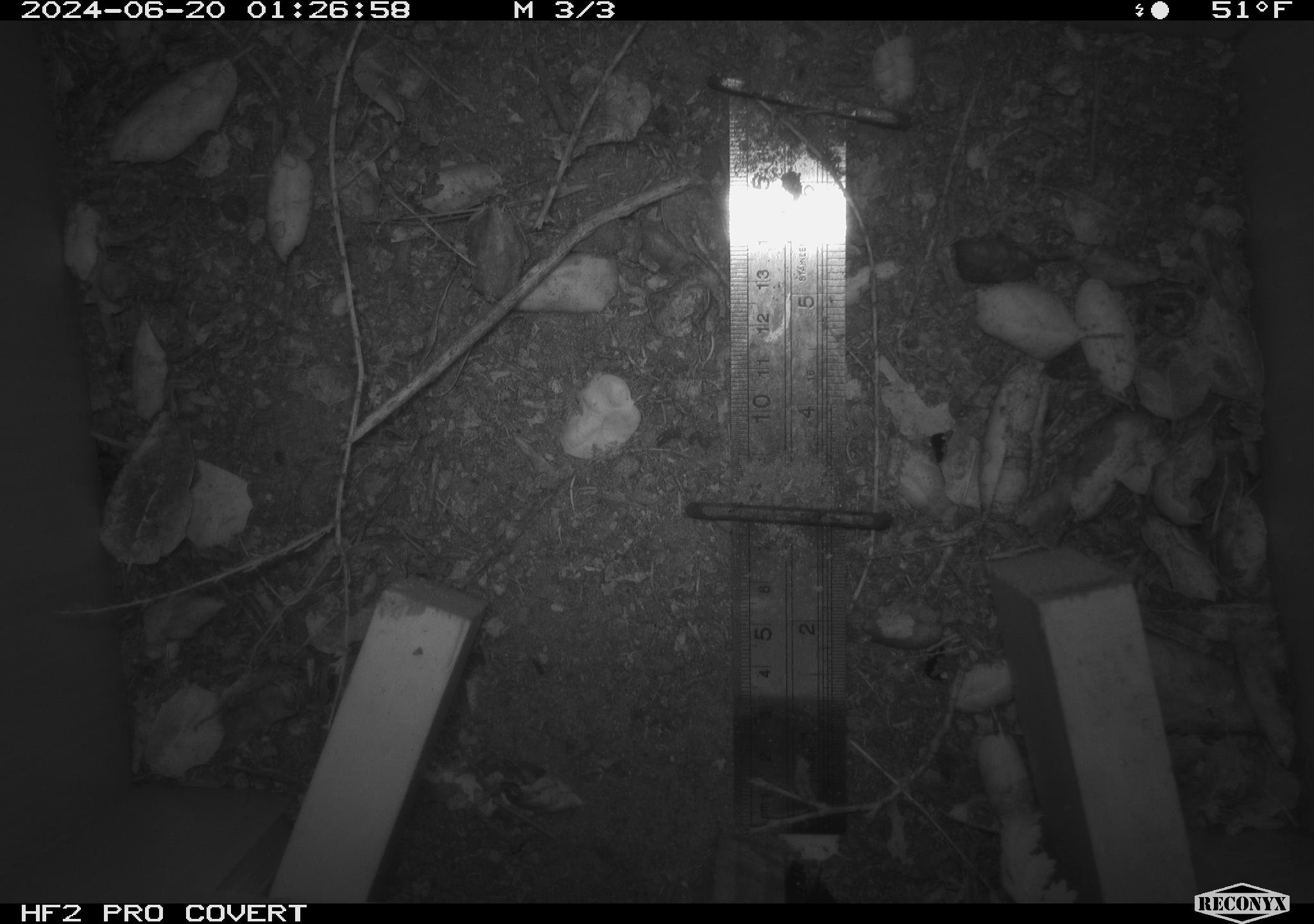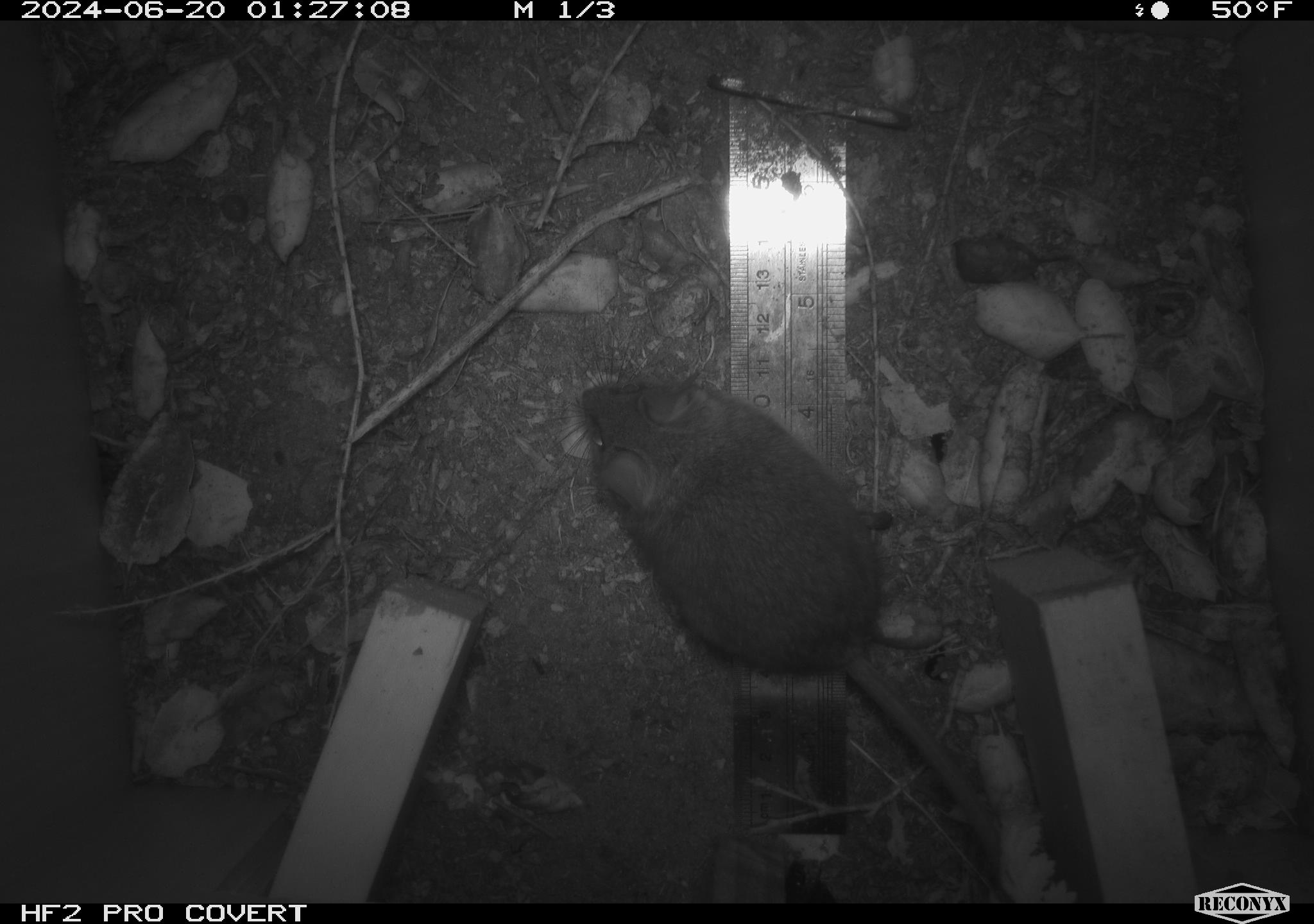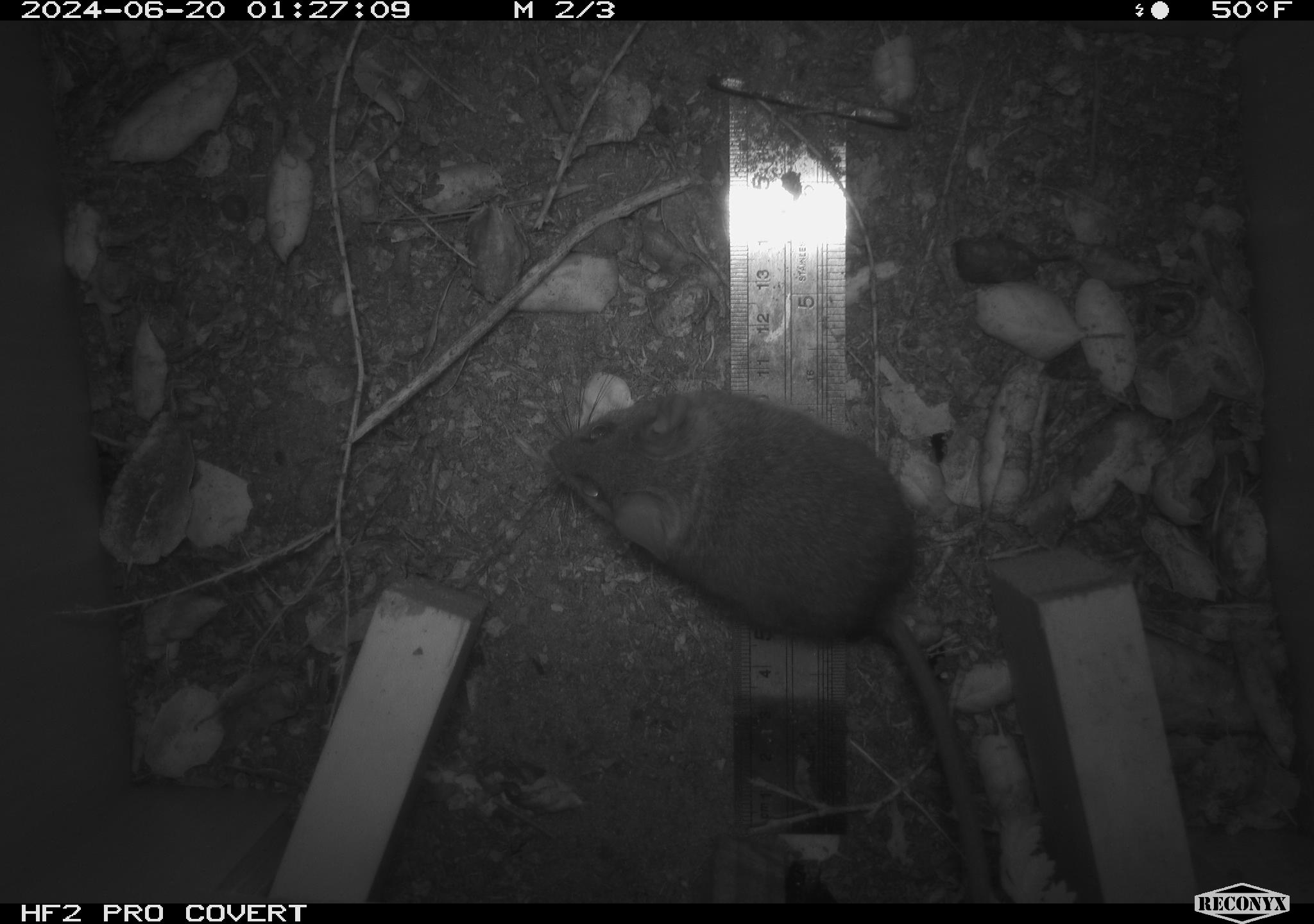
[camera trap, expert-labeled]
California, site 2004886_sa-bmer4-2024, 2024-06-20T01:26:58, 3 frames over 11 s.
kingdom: Animalia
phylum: Chordata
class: Mammalia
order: Rodentia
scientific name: Rodentia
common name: woodrat or rat or mouse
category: woodrat or rat or mouse species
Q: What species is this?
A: Woodrat or rat or mouse species (woodrat or rat or mouse) (Rodentia).